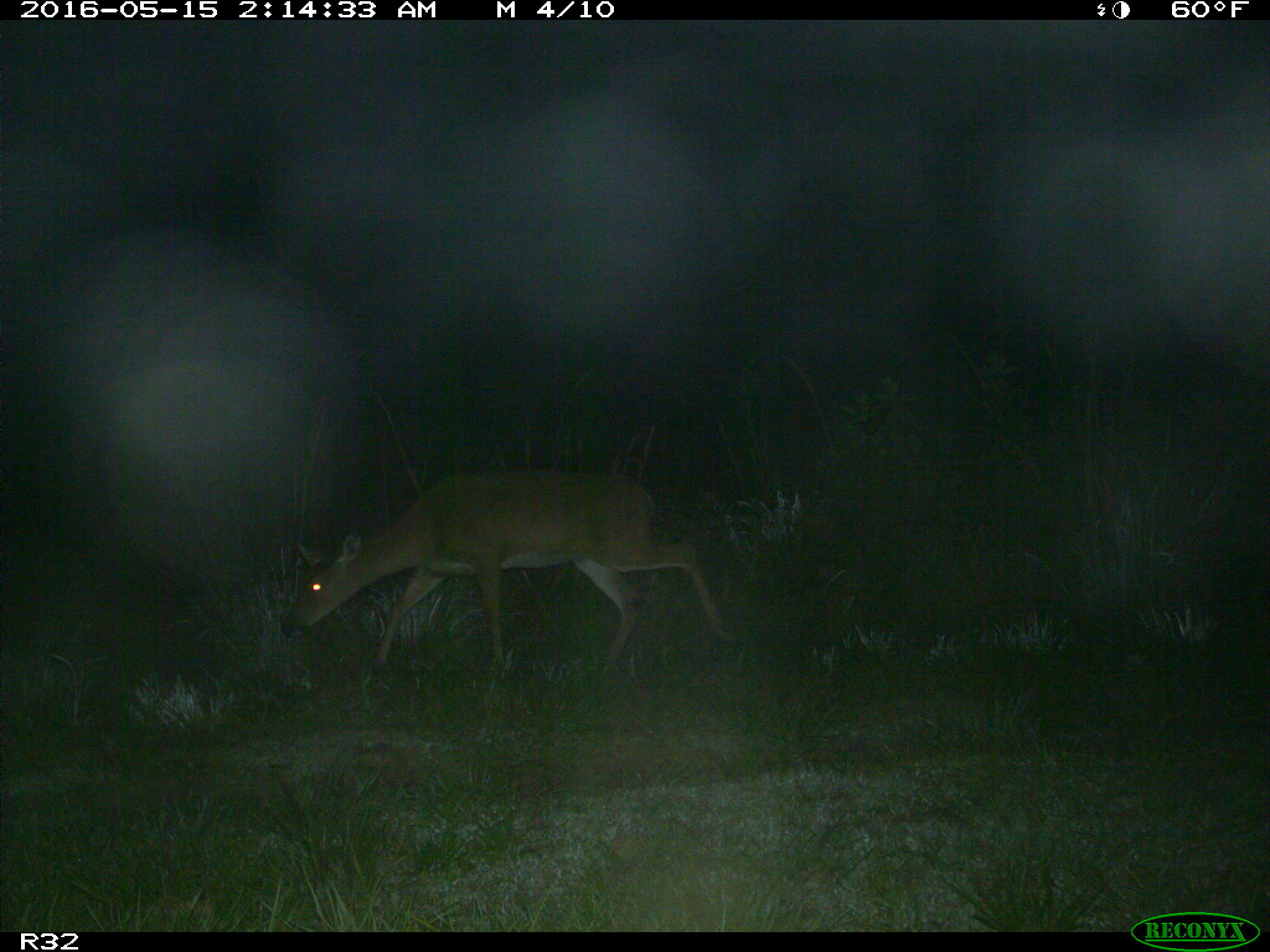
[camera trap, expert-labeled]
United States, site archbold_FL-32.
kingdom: Animalia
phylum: Chordata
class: Mammalia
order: Artiodactyla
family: Cervidae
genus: Odocoileus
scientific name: Odocoileus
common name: deer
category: unidentified deer